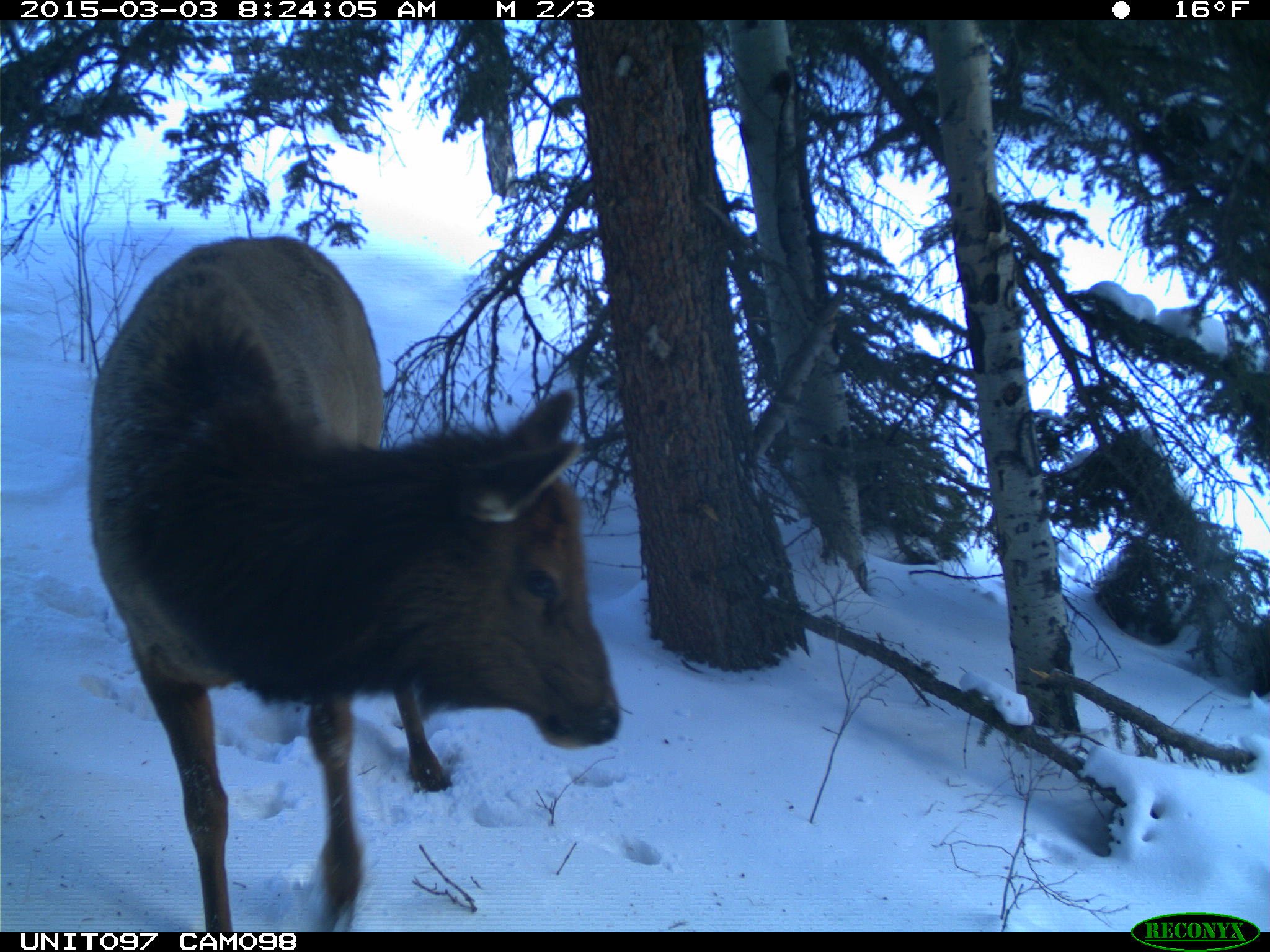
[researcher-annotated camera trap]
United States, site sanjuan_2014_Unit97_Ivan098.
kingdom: Animalia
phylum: Chordata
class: Mammalia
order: Artiodactyla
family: Cervidae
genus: Cervus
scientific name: Cervus elaphus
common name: red deer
Cervus elaphus (red deer).